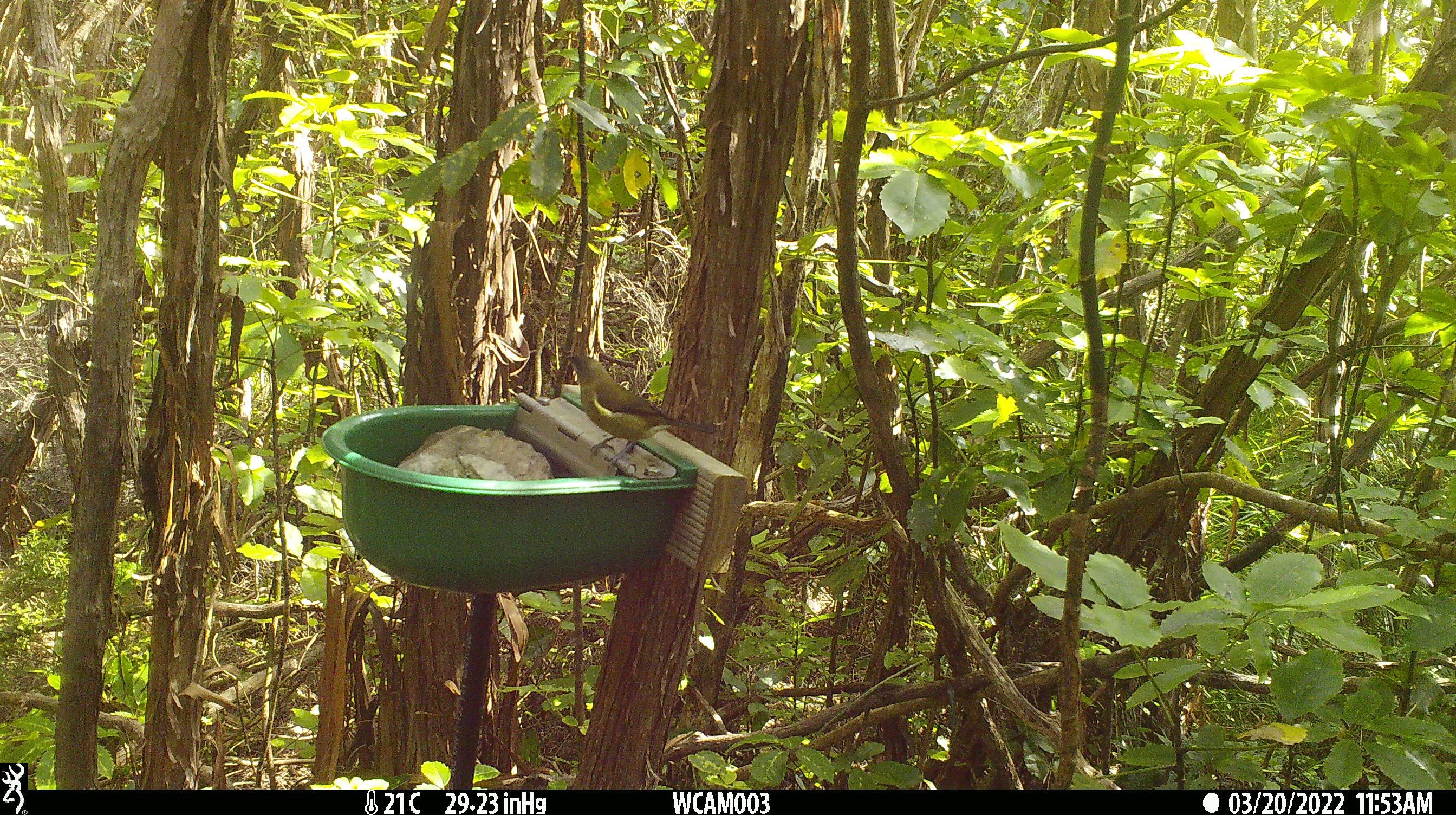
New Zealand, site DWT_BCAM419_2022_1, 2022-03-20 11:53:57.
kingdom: Animalia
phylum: Chordata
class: Aves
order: Passeriformes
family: Meliphagidae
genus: Anthornis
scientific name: Anthornis melanura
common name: new zealand bellbird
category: bellbird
Bellbird (new zealand bellbird) (Anthornis melanura).